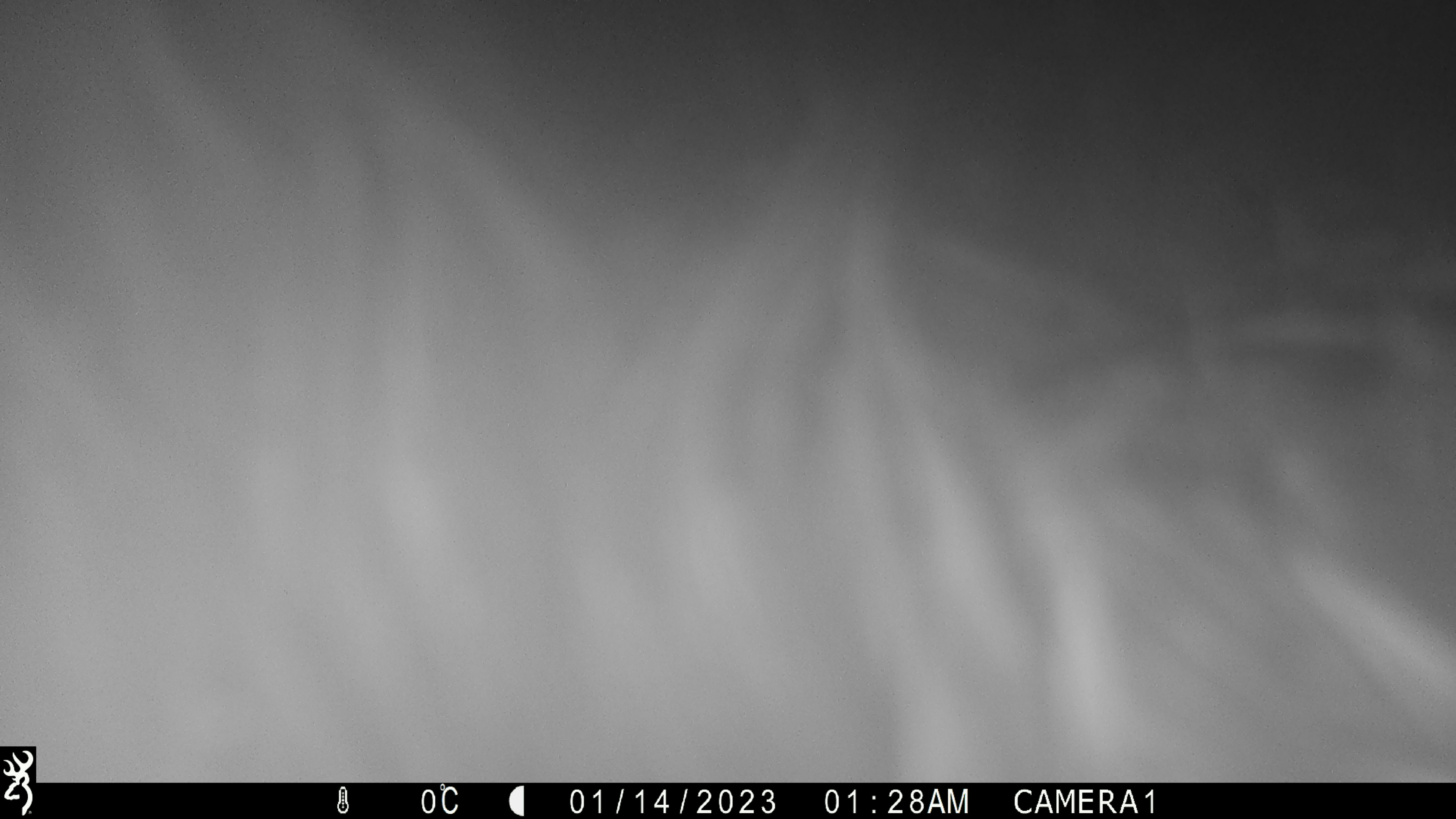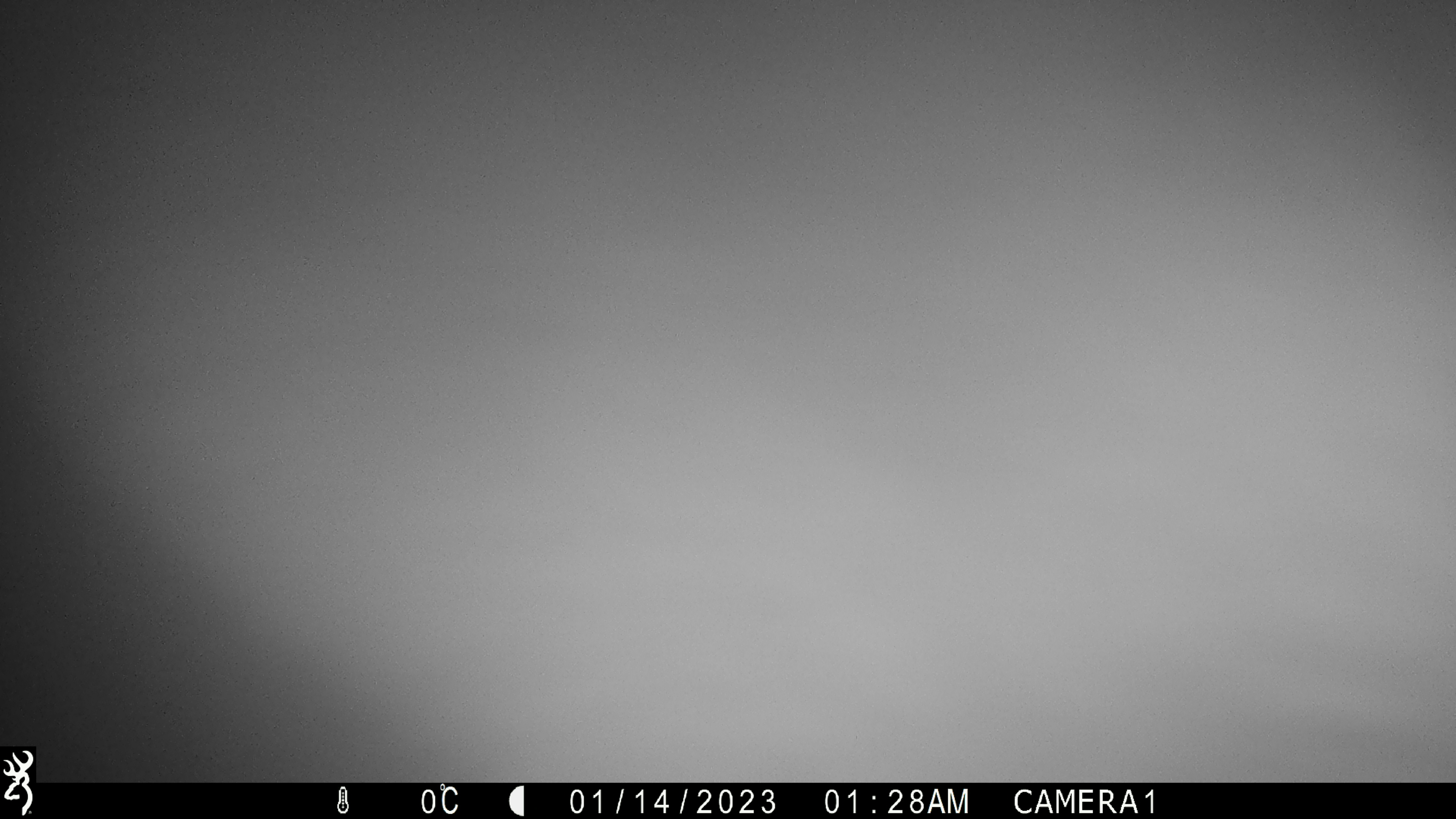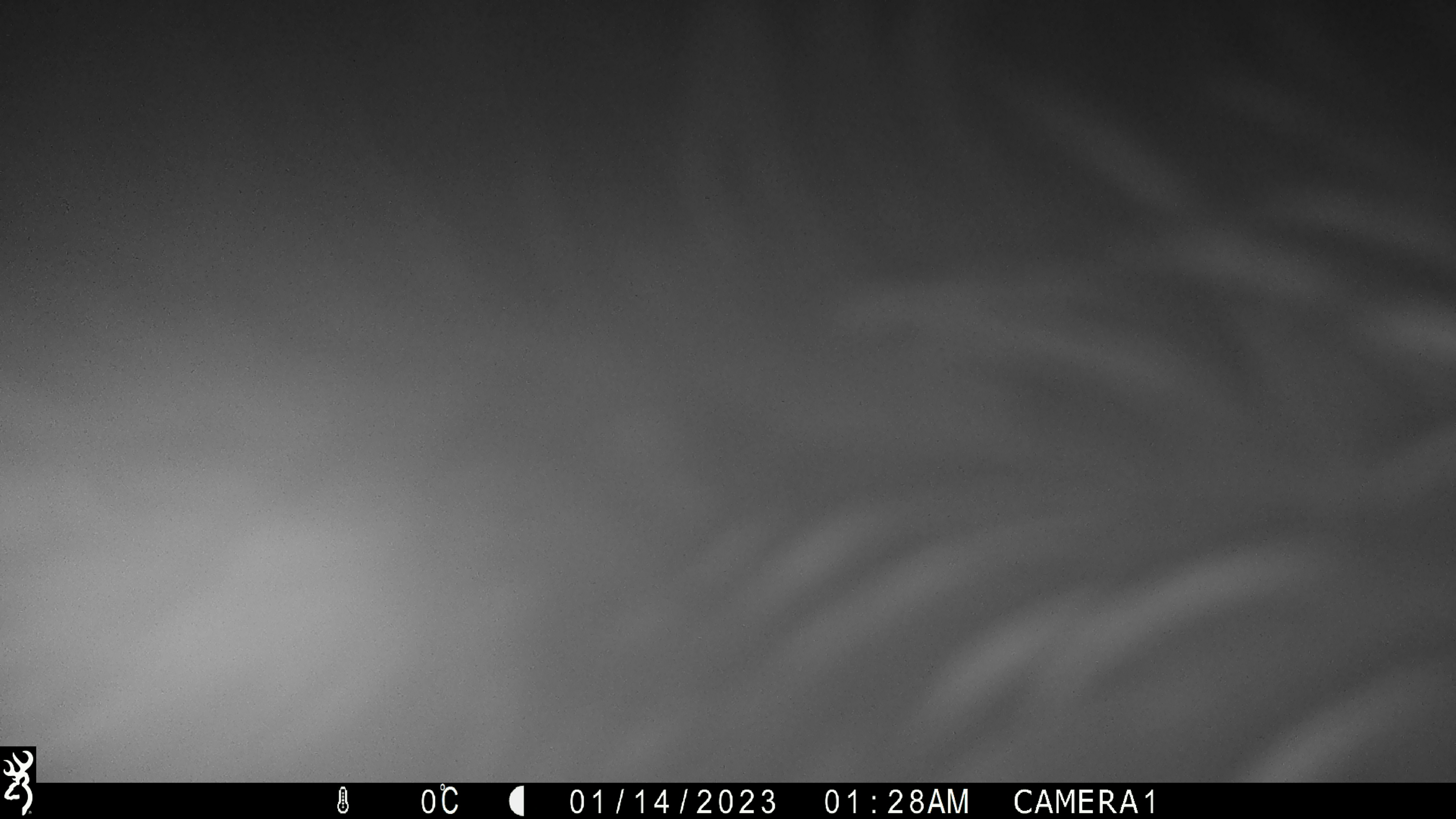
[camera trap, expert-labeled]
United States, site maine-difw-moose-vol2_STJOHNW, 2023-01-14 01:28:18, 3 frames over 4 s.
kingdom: Animalia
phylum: Chordata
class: Mammalia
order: Artiodactyla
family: Cervidae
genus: Alces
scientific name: Alces alces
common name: moose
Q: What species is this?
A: Moose (Alces alces).